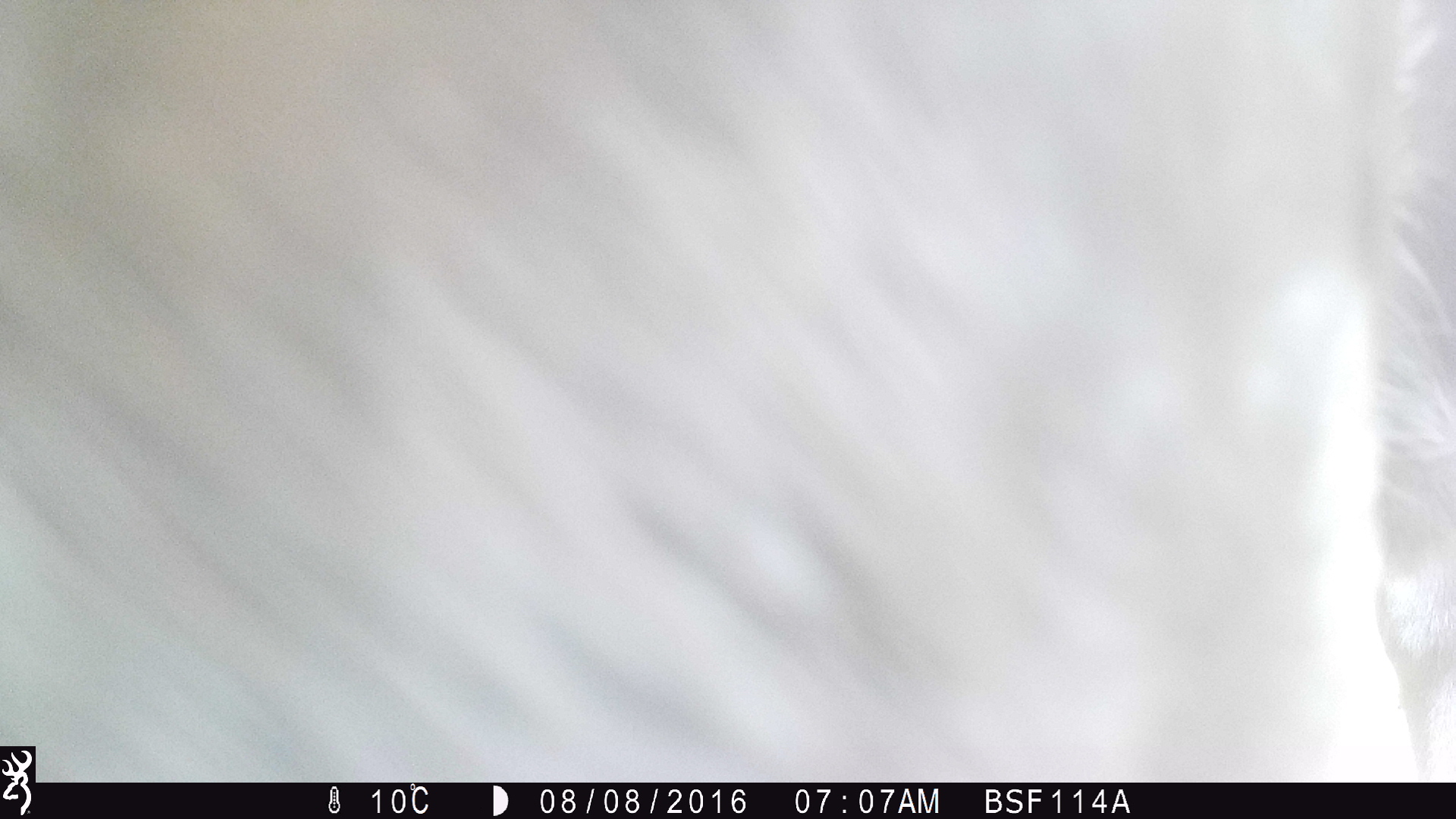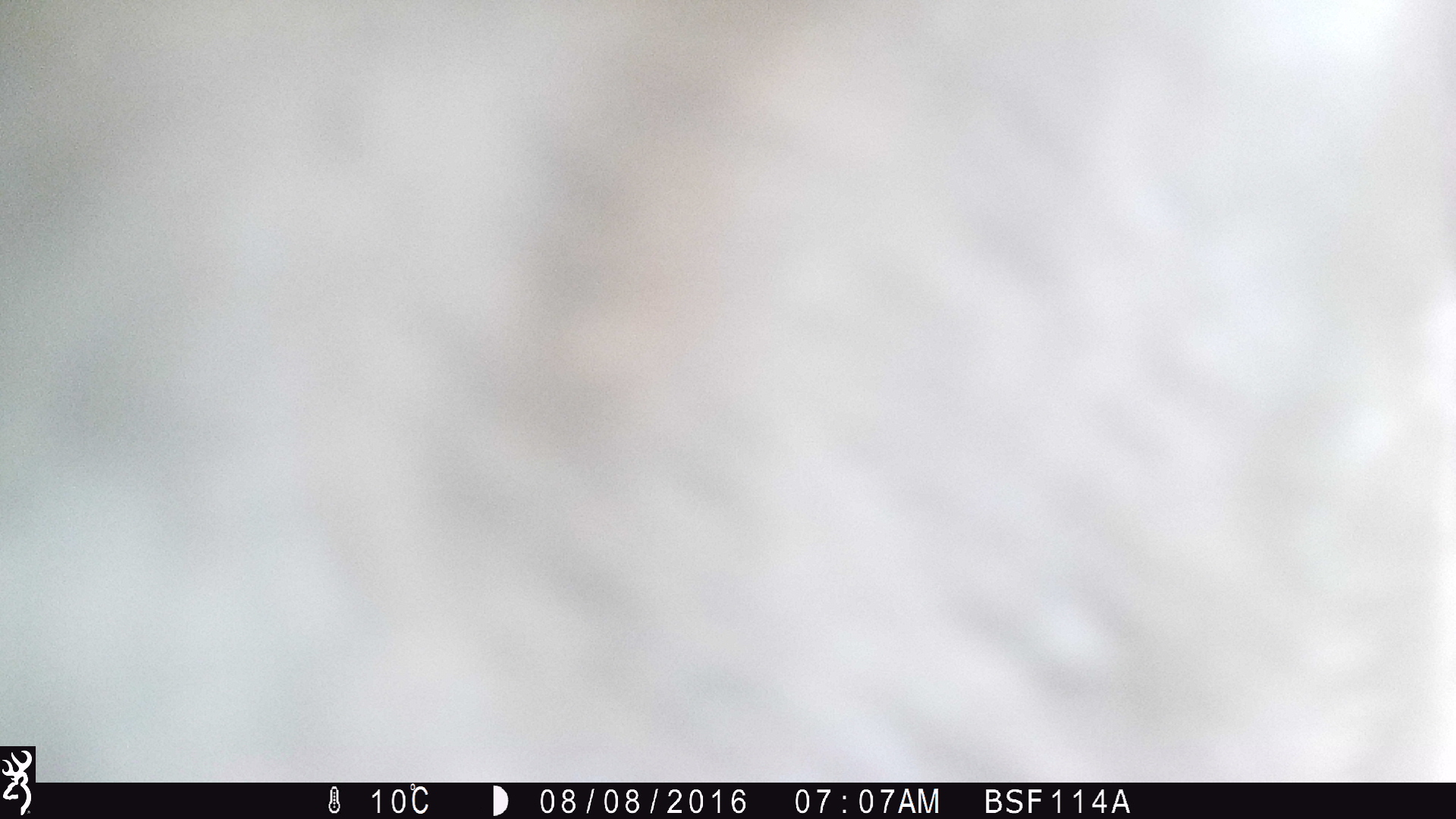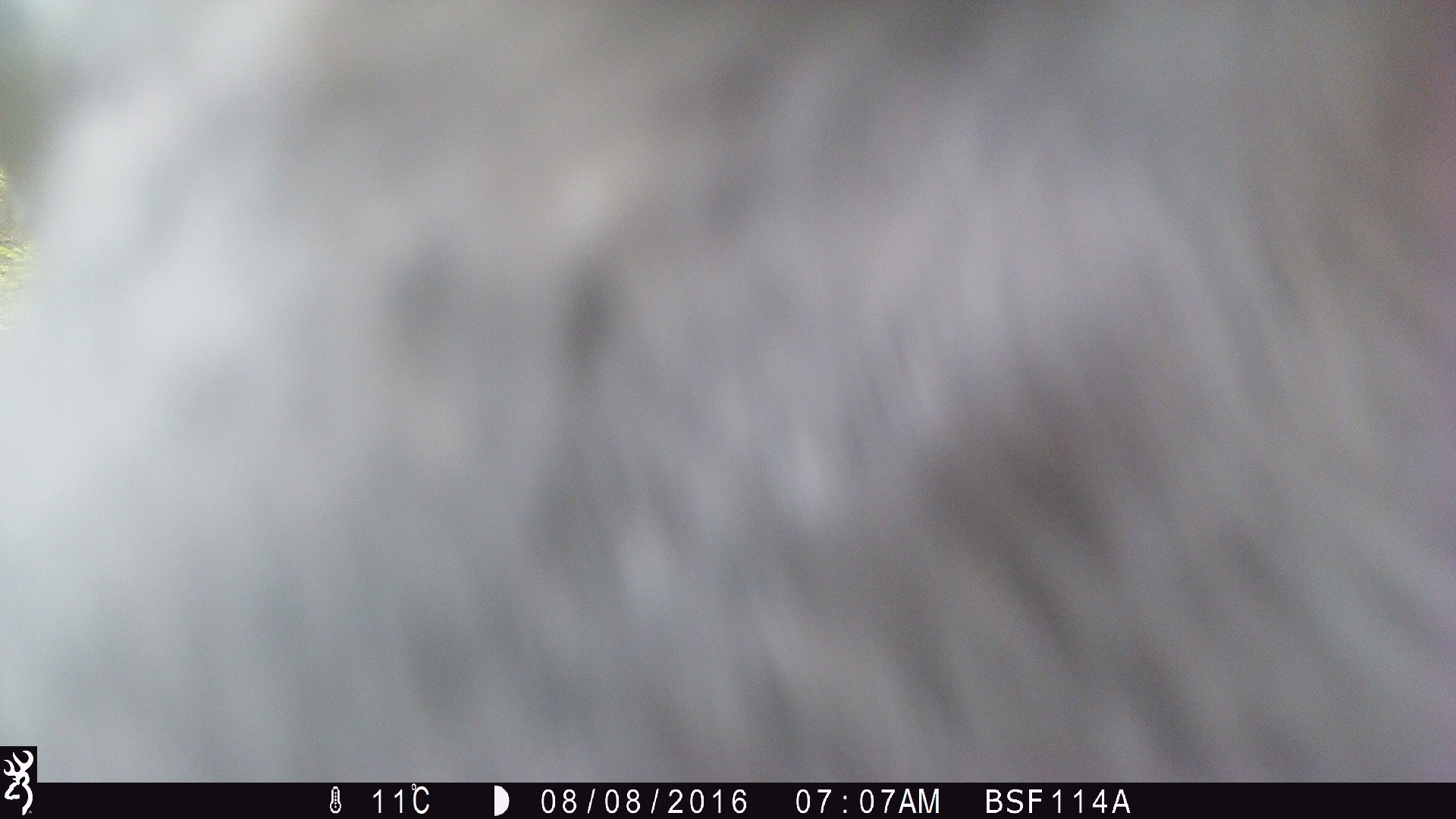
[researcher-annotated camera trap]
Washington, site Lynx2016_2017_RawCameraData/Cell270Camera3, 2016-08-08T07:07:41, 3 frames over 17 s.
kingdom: Animalia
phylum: Chordata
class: Mammalia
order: Artiodactyla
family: Bovidae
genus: Bos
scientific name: Bos taurus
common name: domestic cattle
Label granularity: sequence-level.